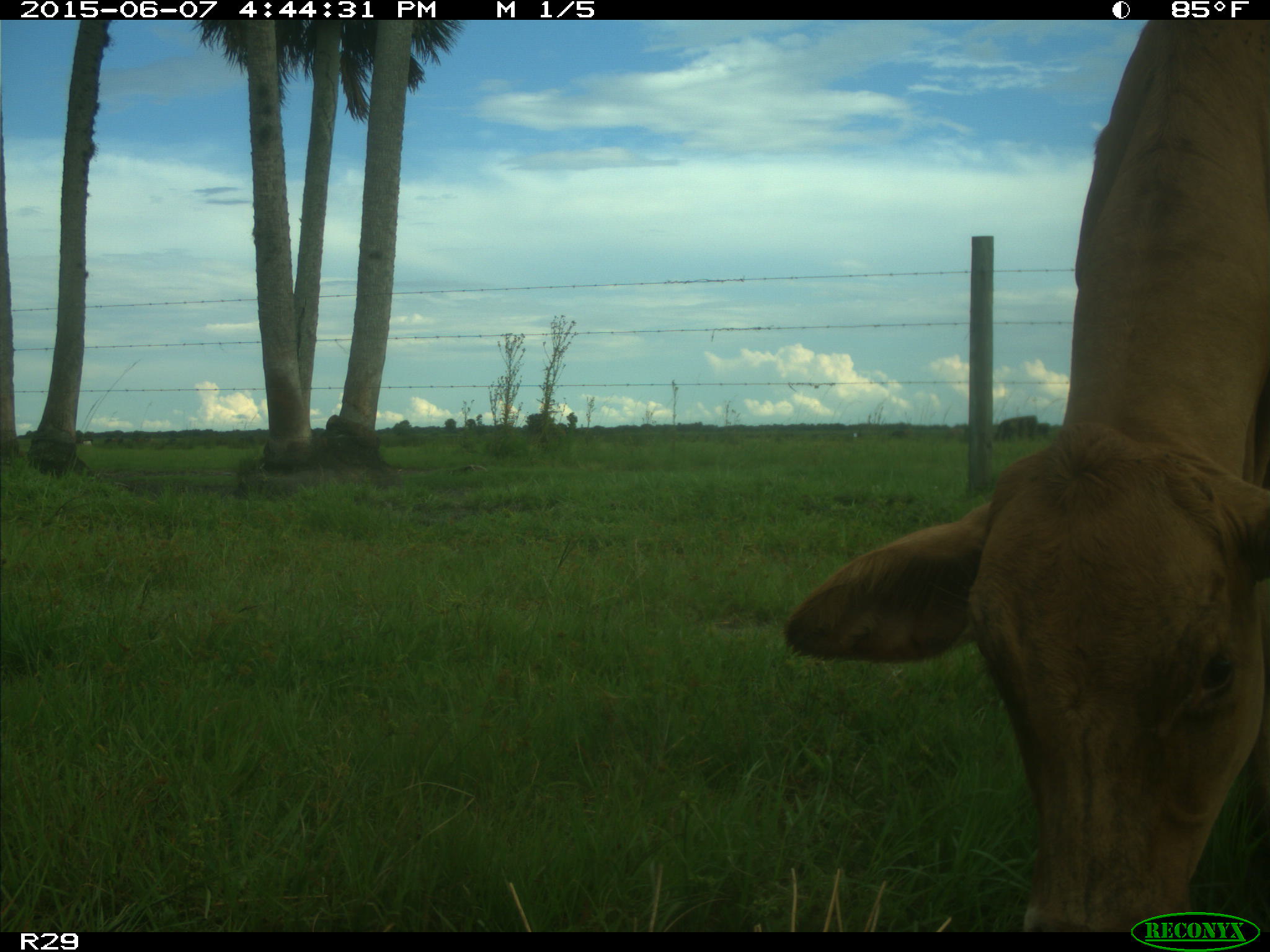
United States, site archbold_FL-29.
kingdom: Animalia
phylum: Chordata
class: Mammalia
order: Artiodactyla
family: Bovidae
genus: Bos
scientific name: Bos taurus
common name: domestic cow